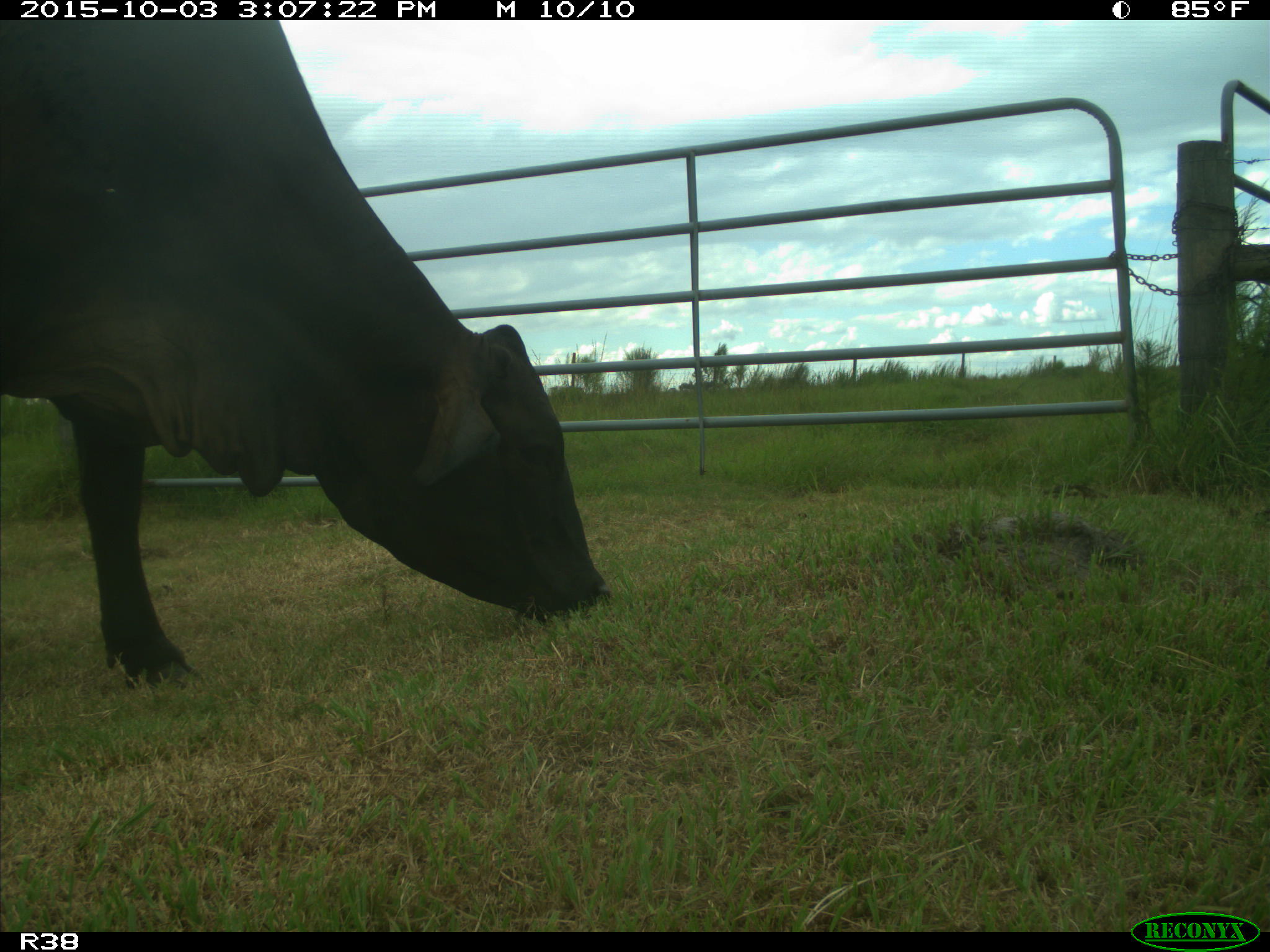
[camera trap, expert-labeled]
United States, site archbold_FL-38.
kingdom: Animalia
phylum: Chordata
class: Mammalia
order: Artiodactyla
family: Bovidae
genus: Bos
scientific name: Bos taurus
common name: domestic cow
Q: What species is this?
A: Bos taurus (domestic cow).